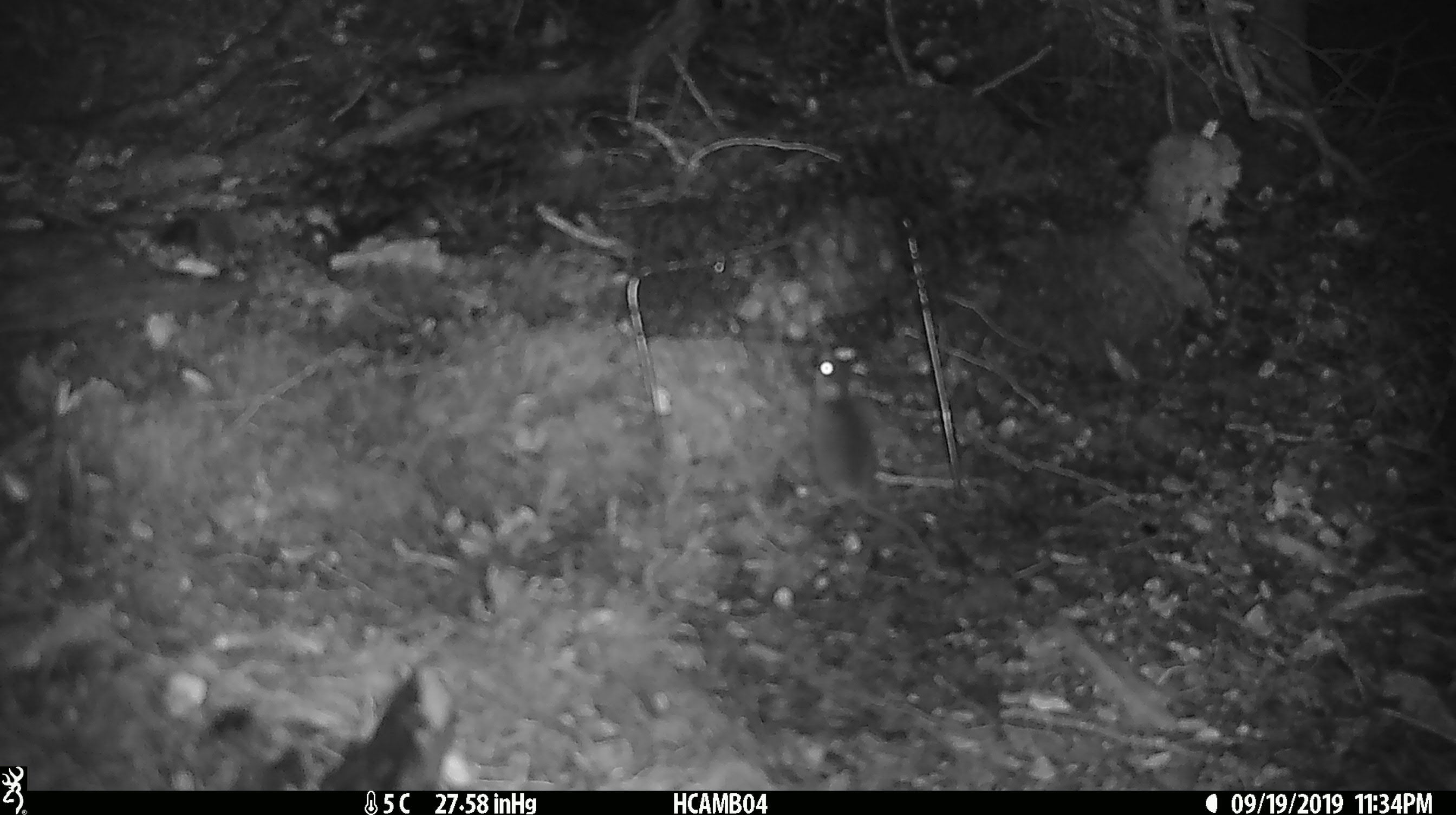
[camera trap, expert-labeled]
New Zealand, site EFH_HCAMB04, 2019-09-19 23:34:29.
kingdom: Animalia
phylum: Chordata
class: Mammalia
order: Rodentia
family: Muridae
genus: Mus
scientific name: Mus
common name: mouse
Mouse (Mus).